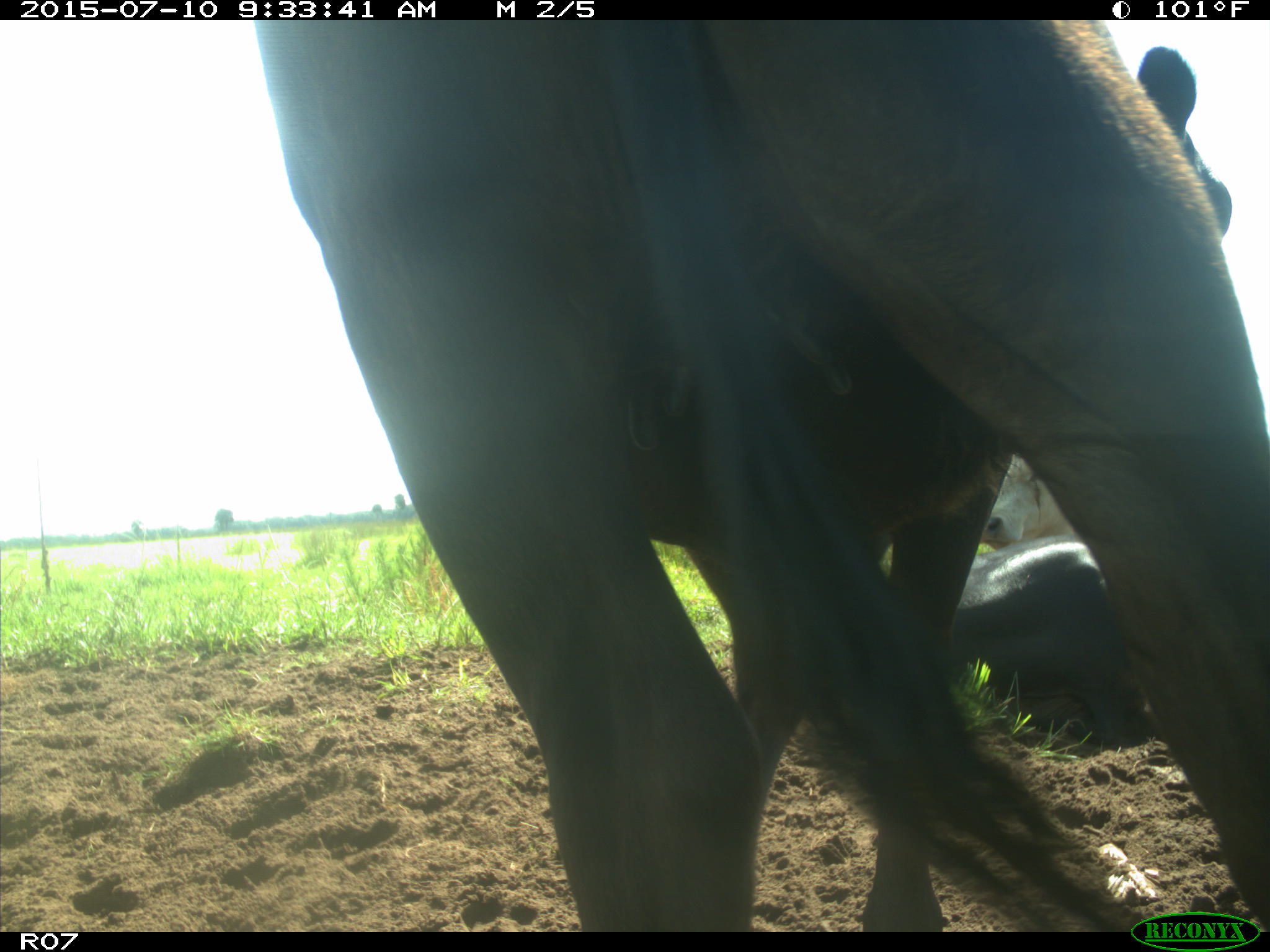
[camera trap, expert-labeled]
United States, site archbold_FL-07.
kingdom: Animalia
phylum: Chordata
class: Mammalia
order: Artiodactyla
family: Bovidae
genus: Bos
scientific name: Bos taurus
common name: domestic cow